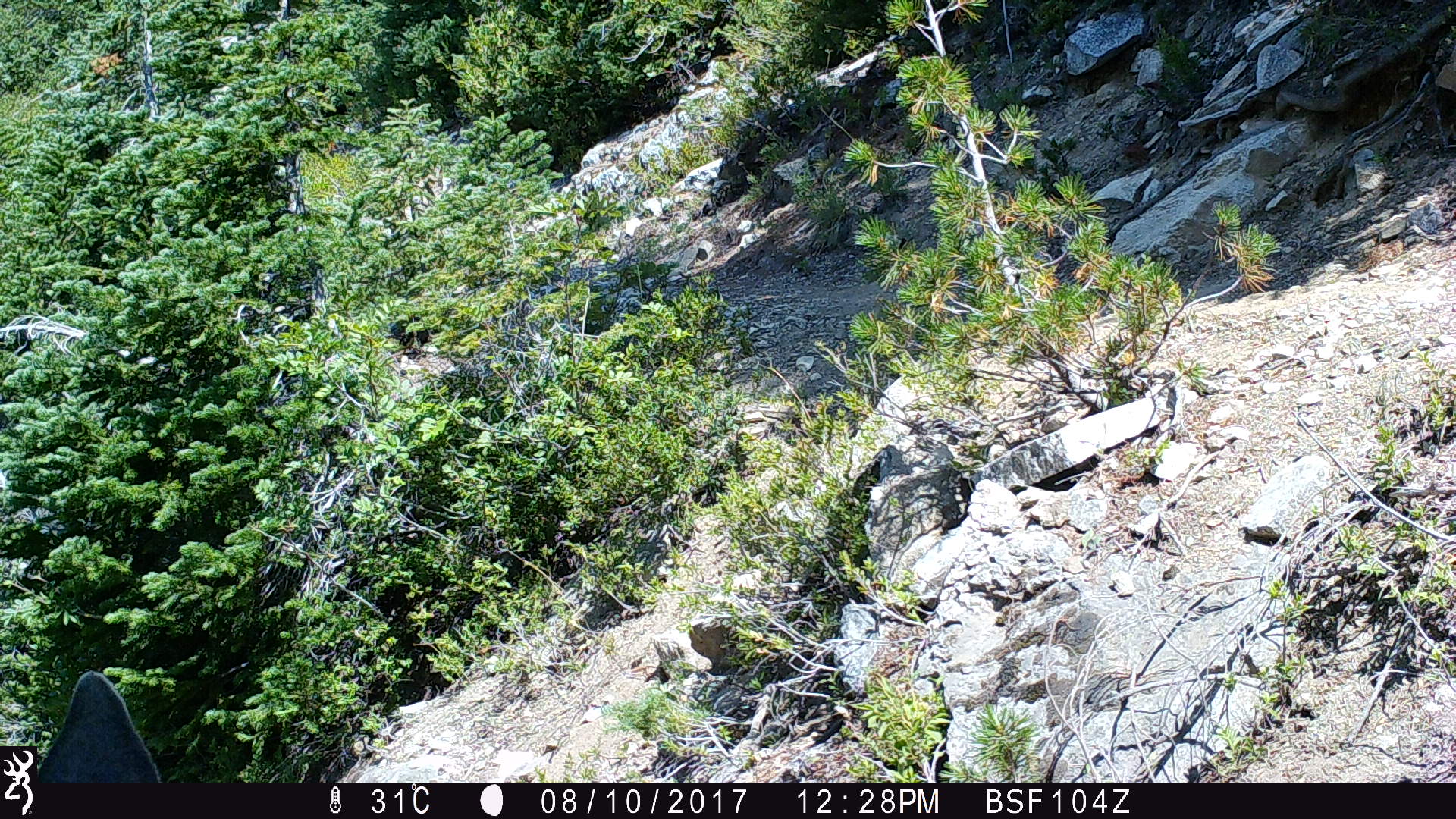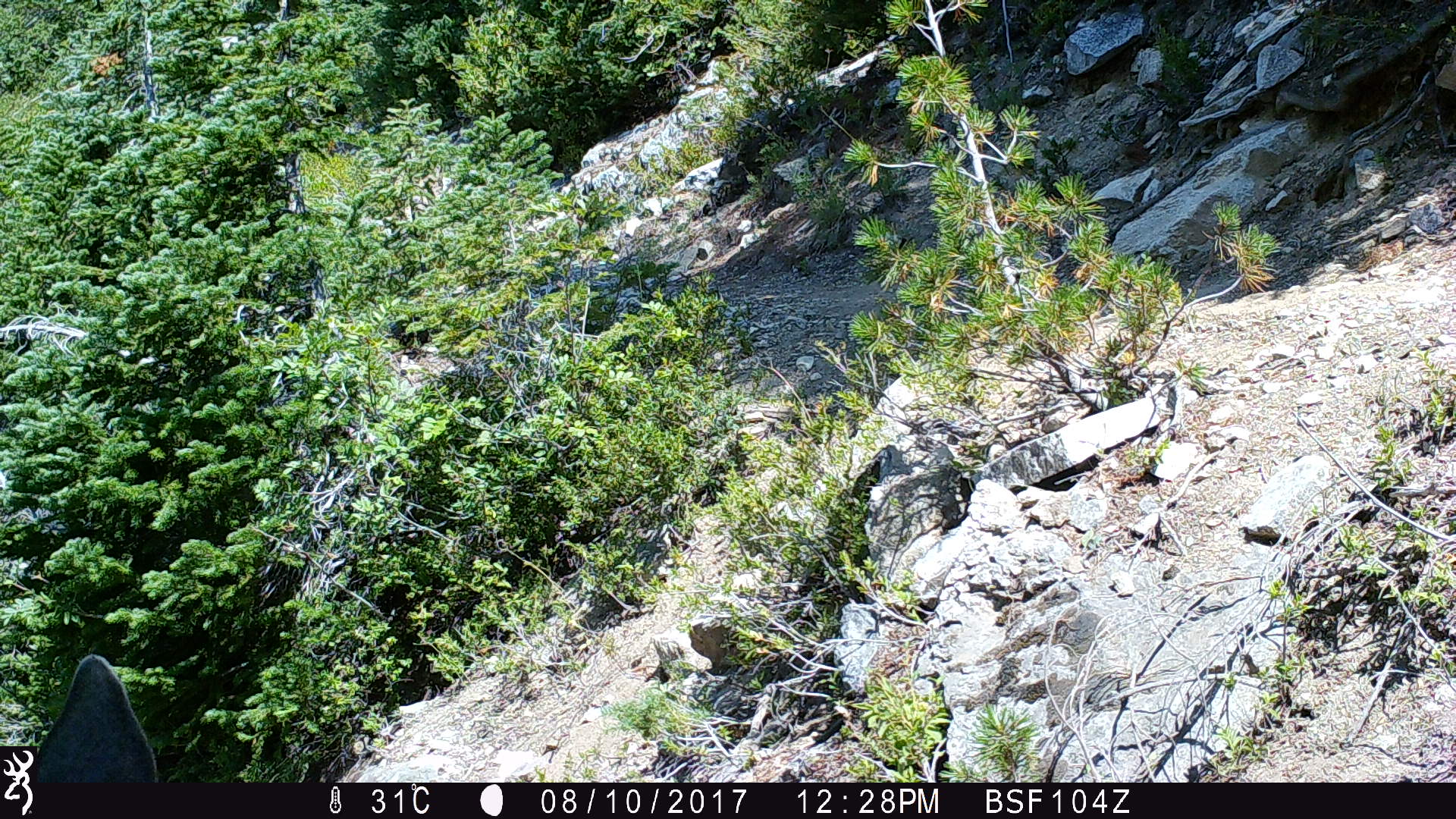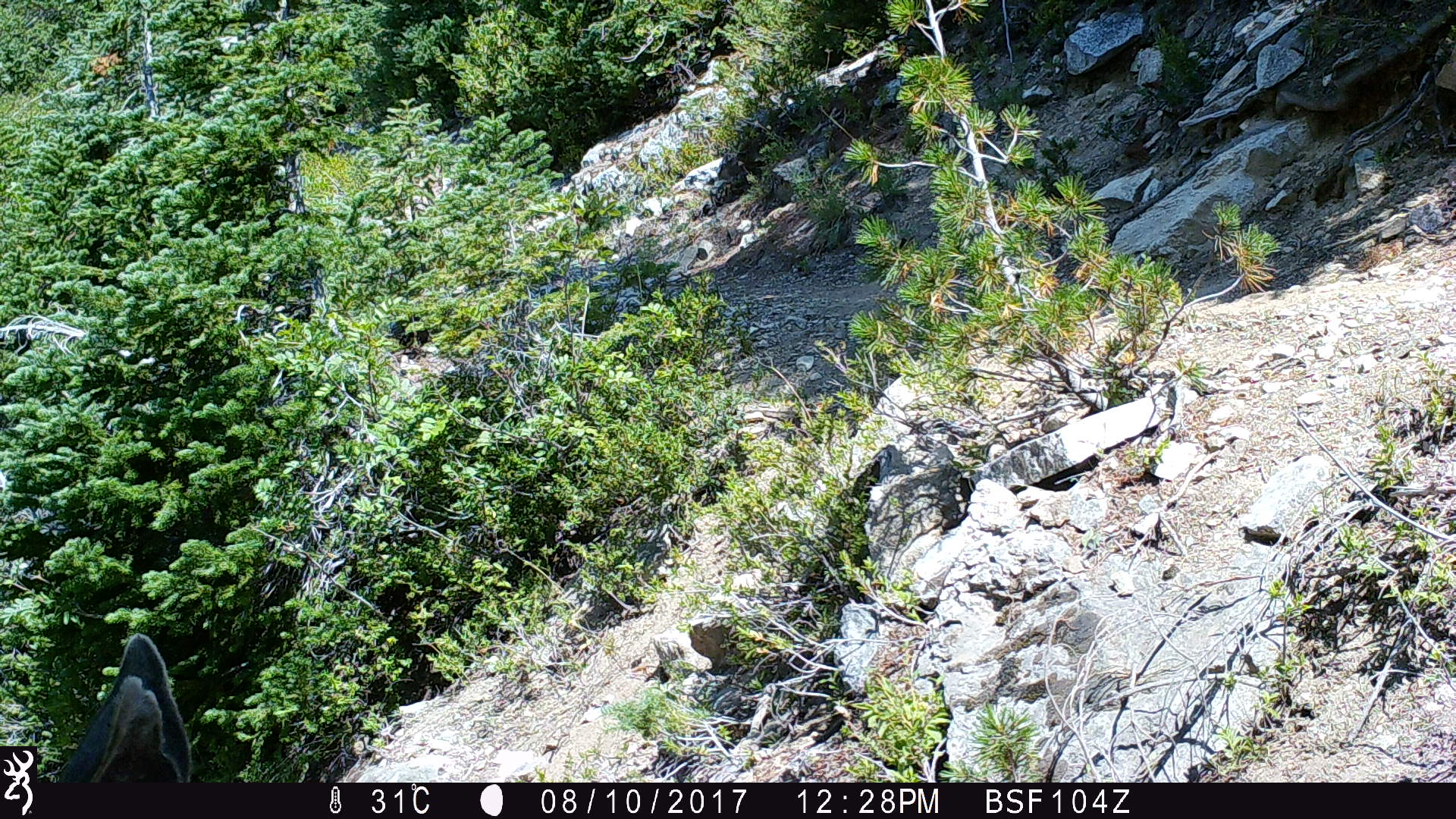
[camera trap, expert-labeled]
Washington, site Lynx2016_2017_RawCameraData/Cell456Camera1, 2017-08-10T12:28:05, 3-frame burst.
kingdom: Animalia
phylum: Chordata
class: Mammalia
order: Artiodactyla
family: Cervidae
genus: Odocoileus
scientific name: Odocoileus hemionus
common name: mule deer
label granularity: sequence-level